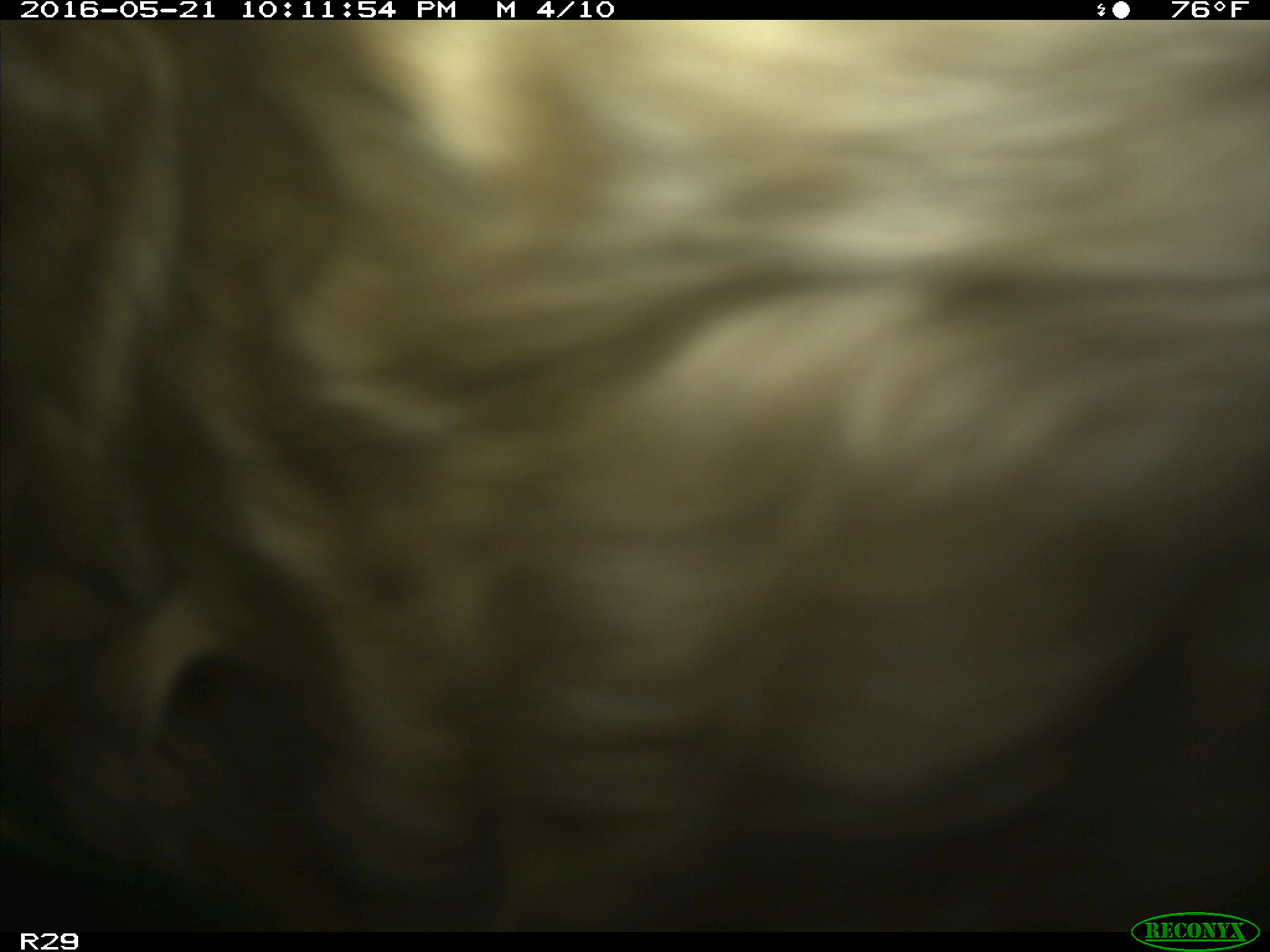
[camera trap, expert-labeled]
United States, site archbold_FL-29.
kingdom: Animalia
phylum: Chordata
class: Mammalia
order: Artiodactyla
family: Bovidae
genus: Bos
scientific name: Bos taurus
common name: domestic cow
Bos taurus (domestic cow).